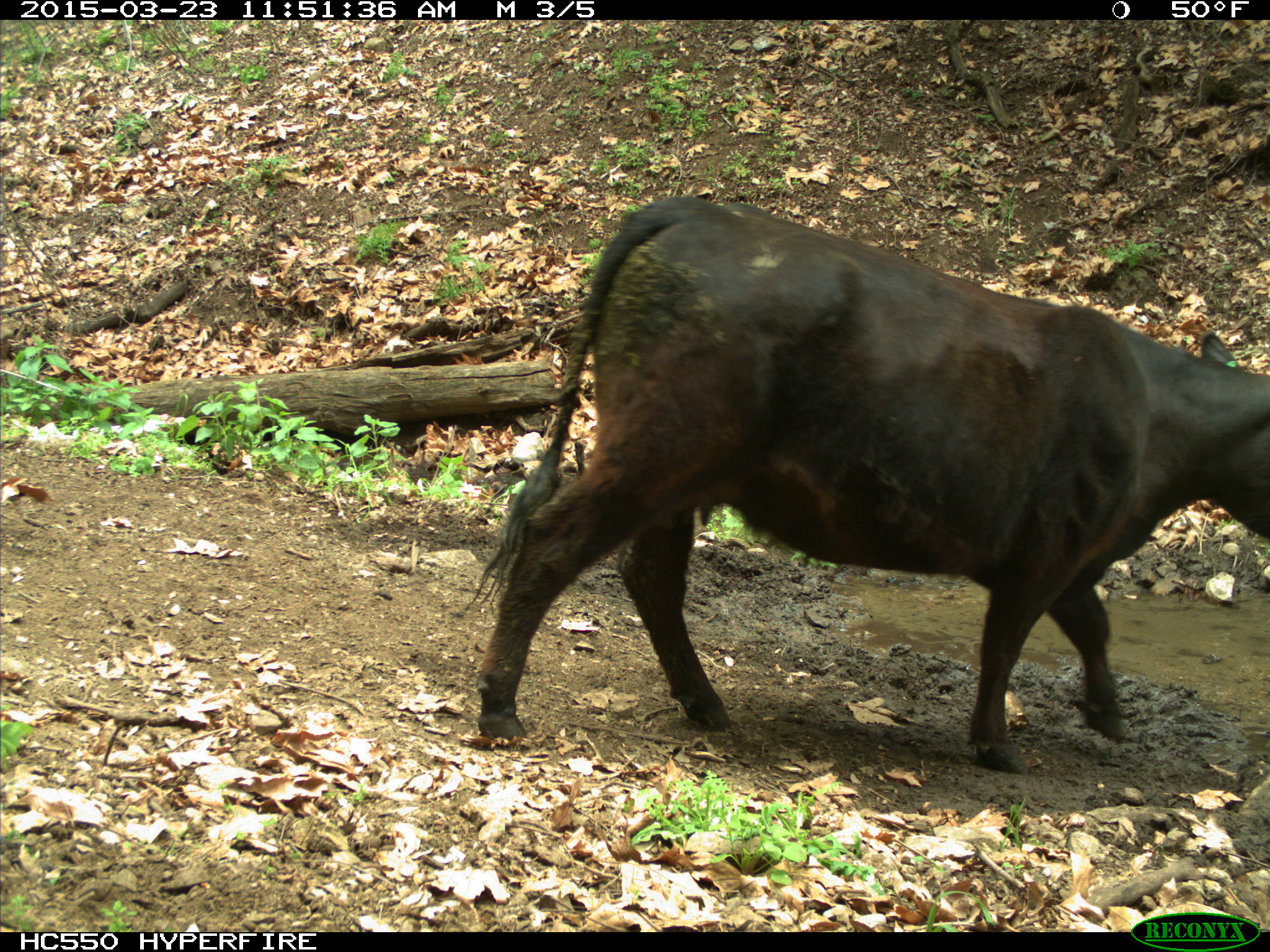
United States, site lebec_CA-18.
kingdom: Animalia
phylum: Chordata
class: Mammalia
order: Artiodactyla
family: Bovidae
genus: Bos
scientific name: Bos taurus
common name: domestic cow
Bos taurus (domestic cow).